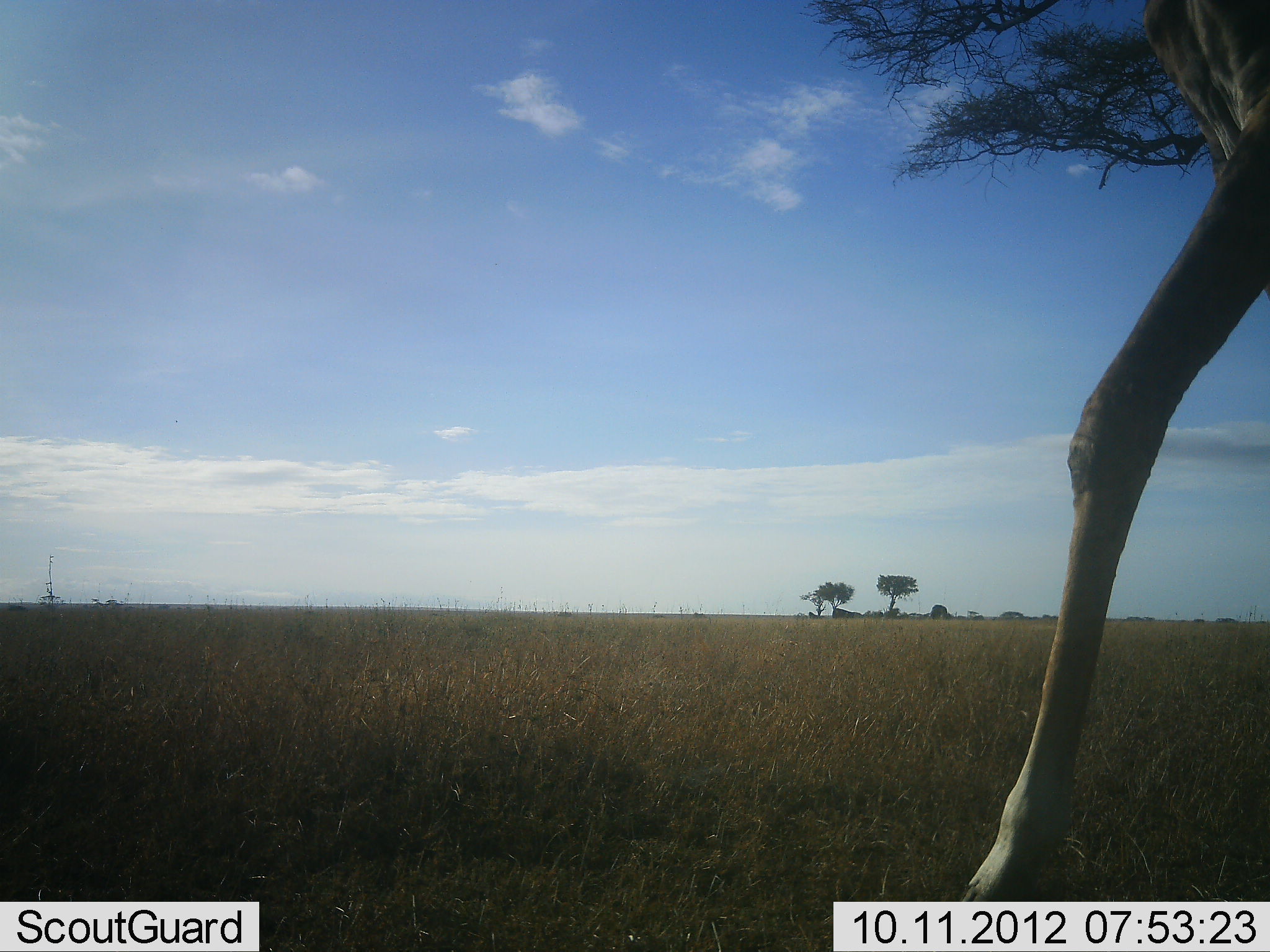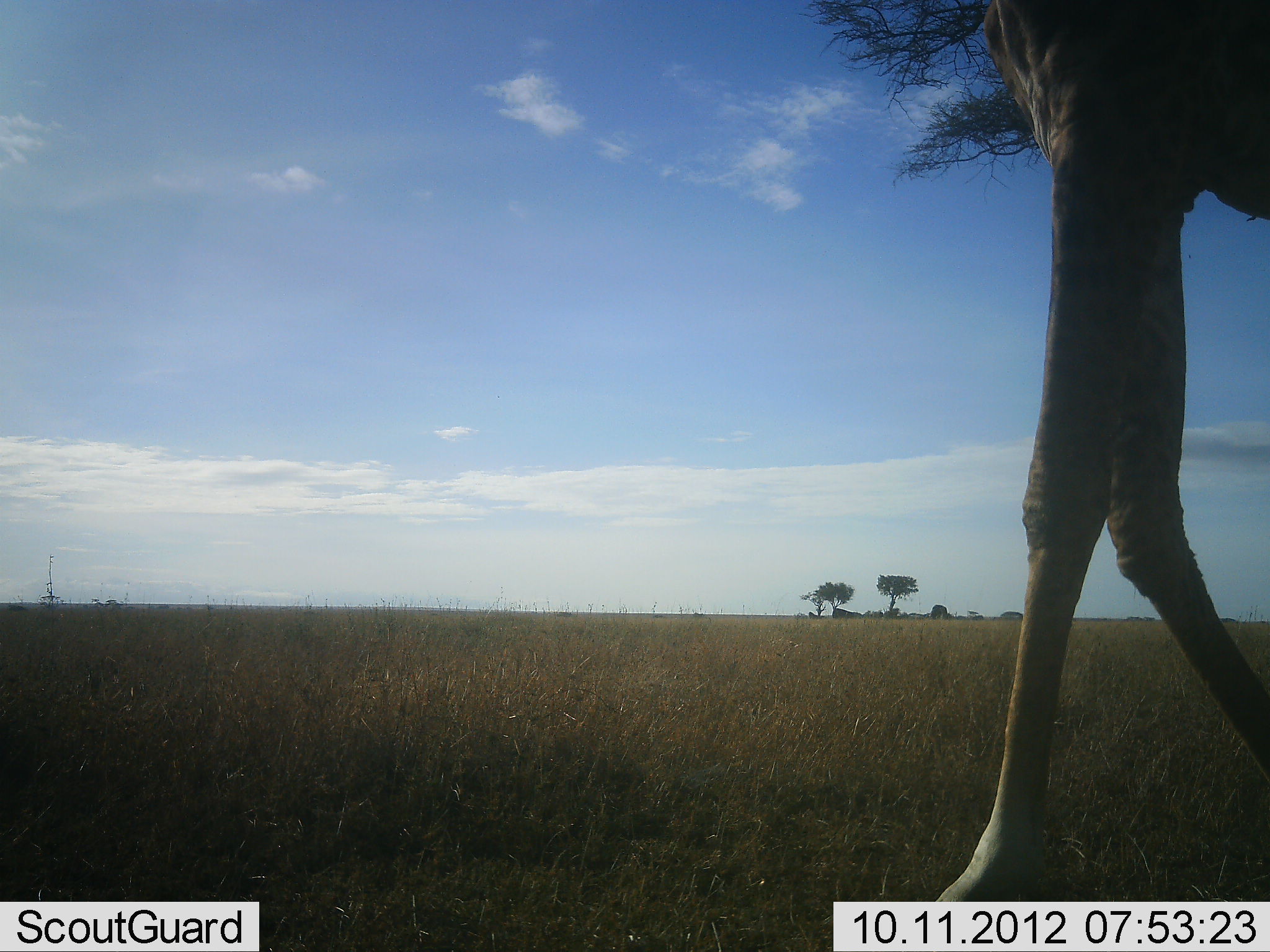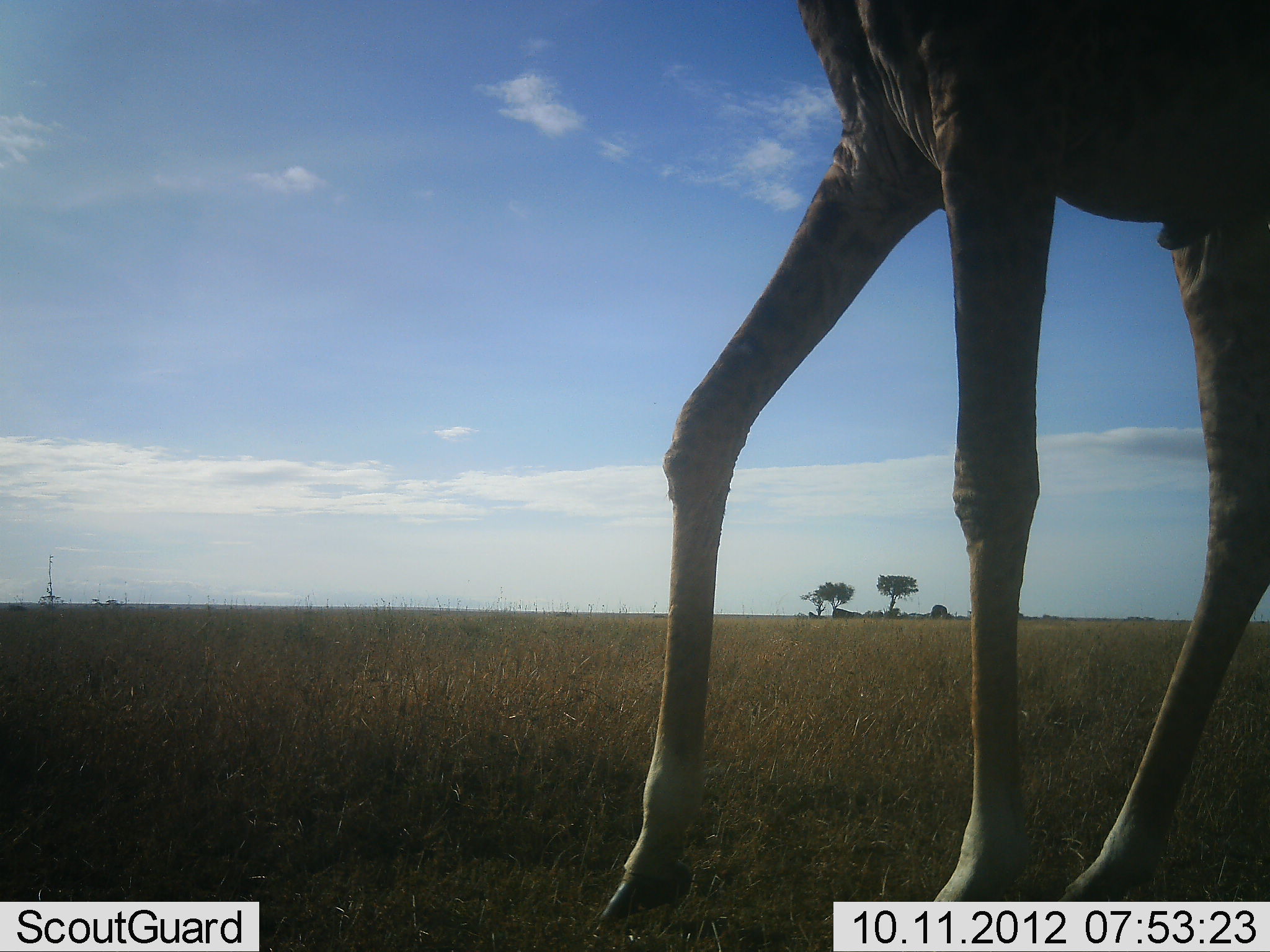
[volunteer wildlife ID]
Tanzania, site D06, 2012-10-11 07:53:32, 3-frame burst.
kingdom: Animalia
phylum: Chordata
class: Mammalia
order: Artiodactyla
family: Giraffidae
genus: Giraffa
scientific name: Giraffa camelopardalis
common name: giraffe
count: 1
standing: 20%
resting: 0%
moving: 80%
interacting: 0%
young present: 0%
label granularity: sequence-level